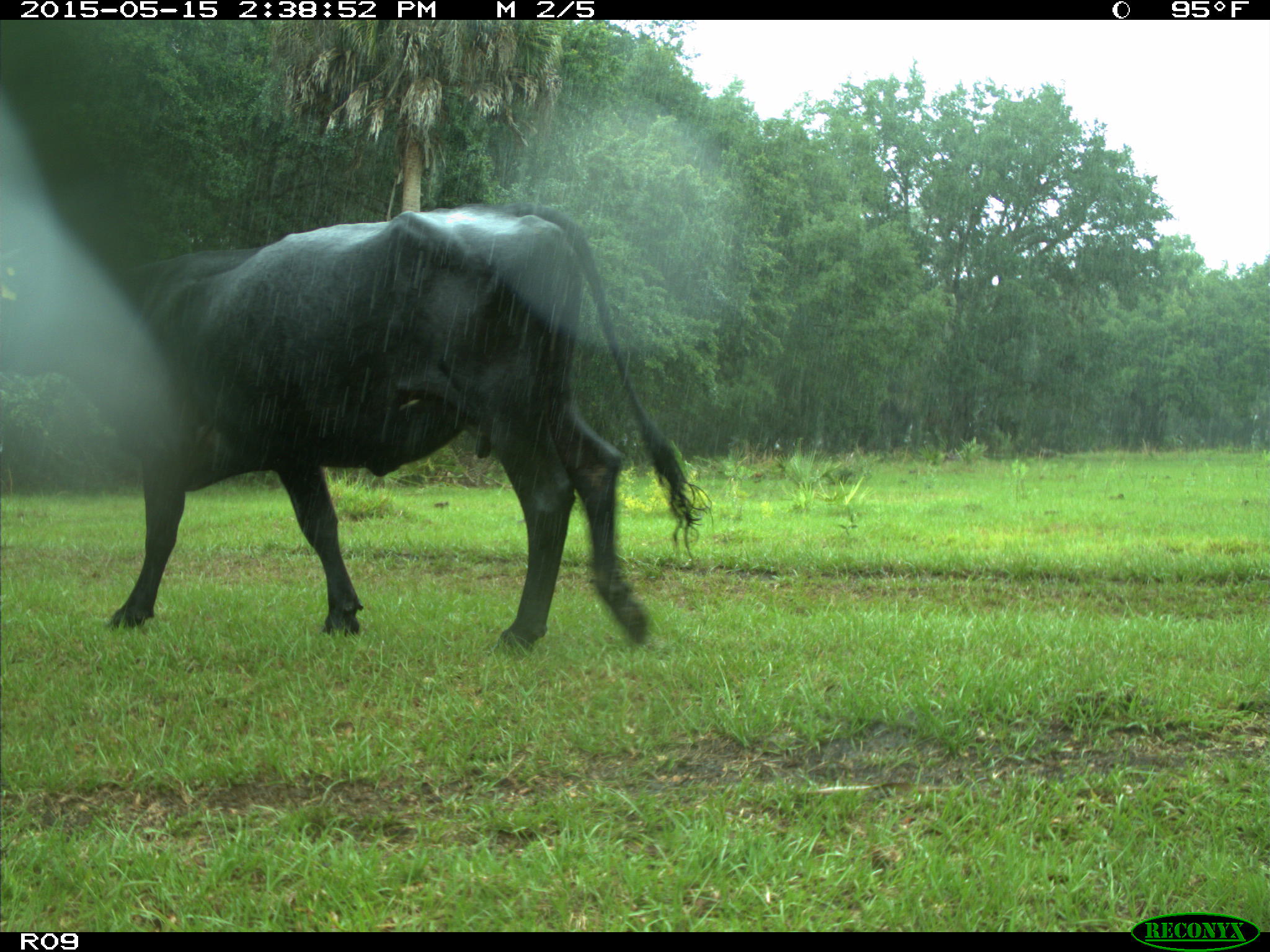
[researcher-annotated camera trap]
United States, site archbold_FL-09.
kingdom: Animalia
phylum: Chordata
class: Mammalia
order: Artiodactyla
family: Bovidae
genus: Bos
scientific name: Bos taurus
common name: domestic cow